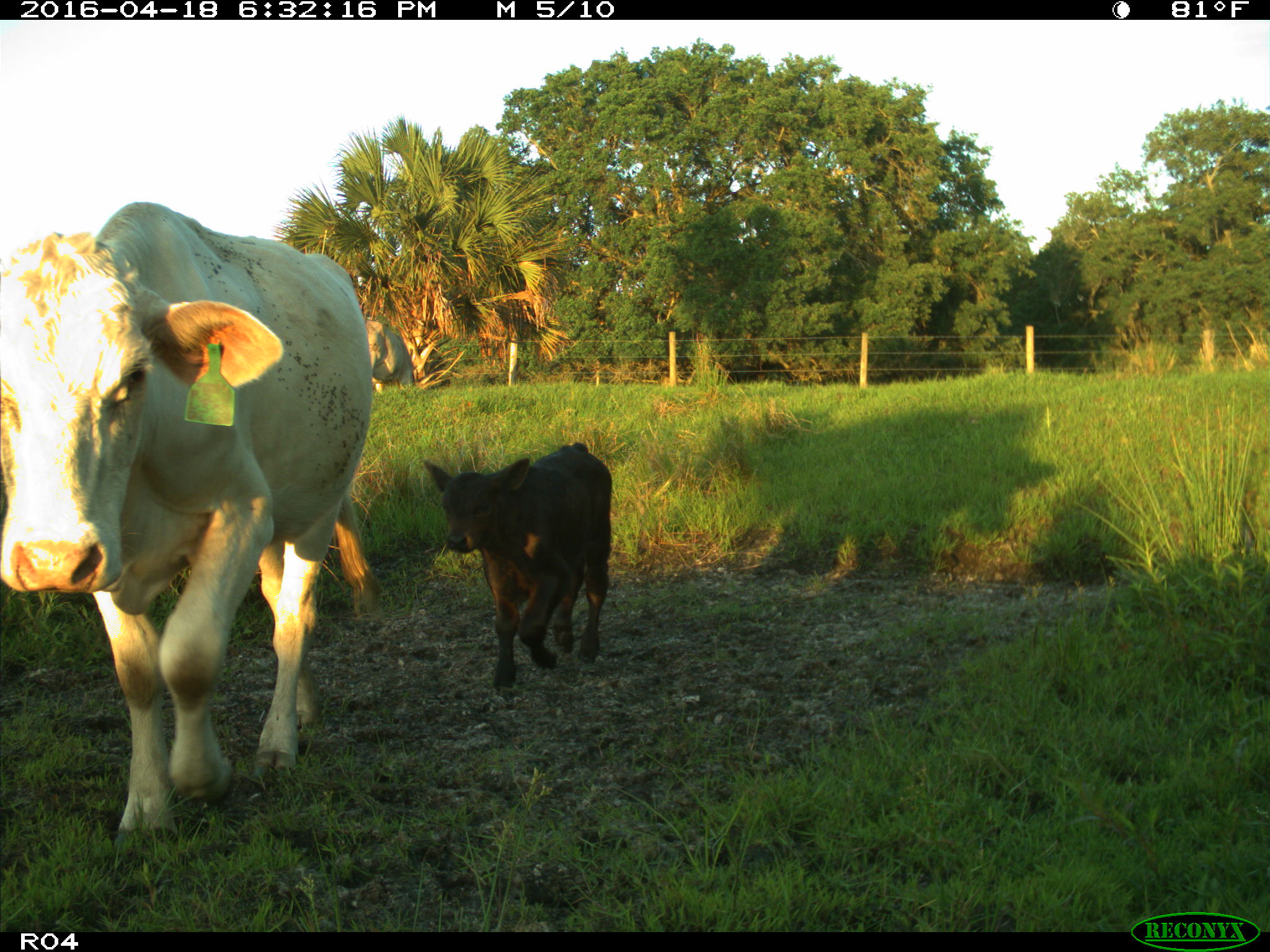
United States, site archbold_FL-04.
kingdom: Animalia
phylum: Chordata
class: Mammalia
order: Artiodactyla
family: Bovidae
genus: Bos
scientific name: Bos taurus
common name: domestic cow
Bos taurus (domestic cow).